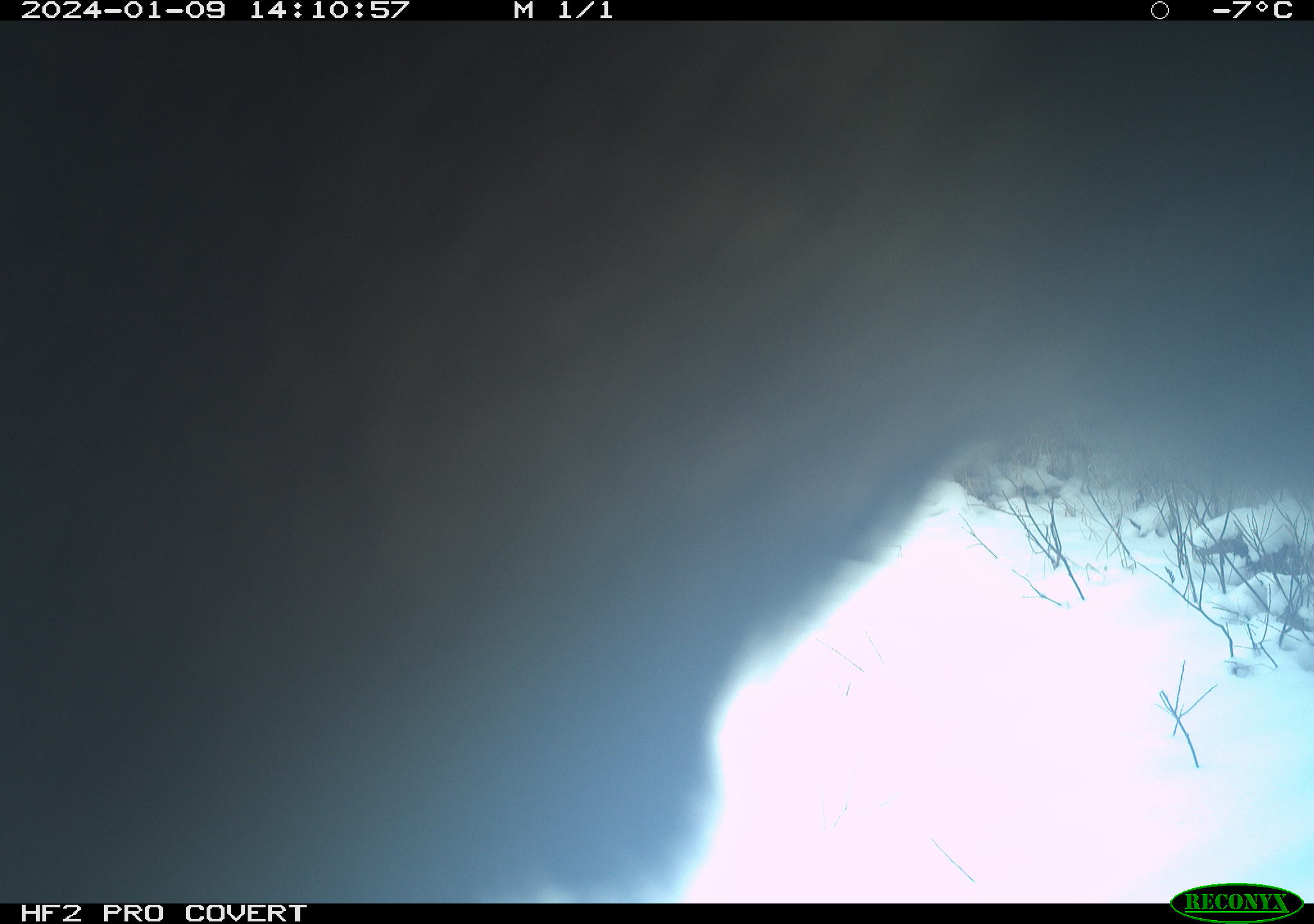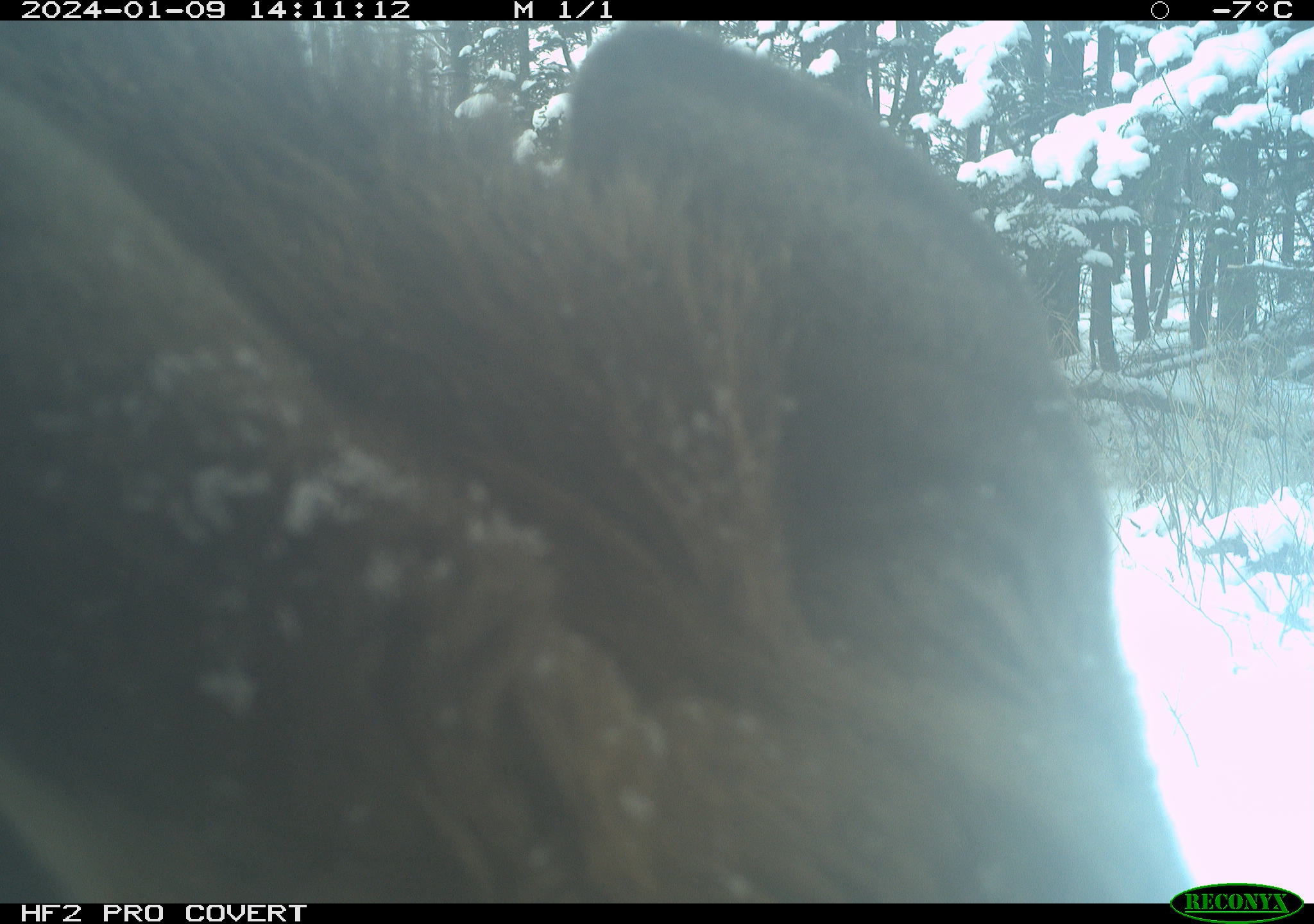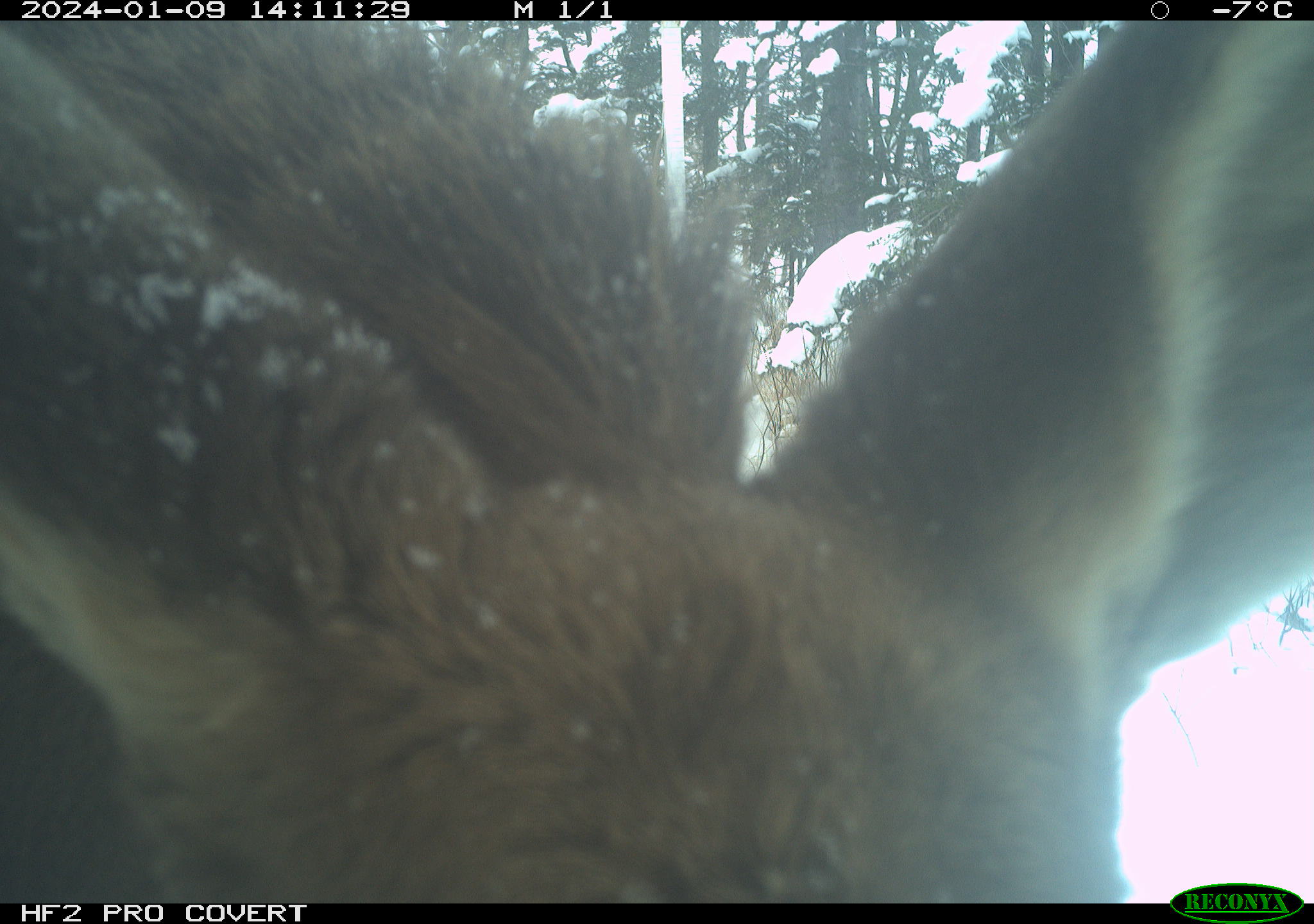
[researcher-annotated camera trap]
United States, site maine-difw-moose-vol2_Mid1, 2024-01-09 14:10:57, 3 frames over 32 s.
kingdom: Animalia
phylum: Chordata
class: Mammalia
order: Artiodactyla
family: Cervidae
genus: Alces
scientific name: Alces alces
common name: moose